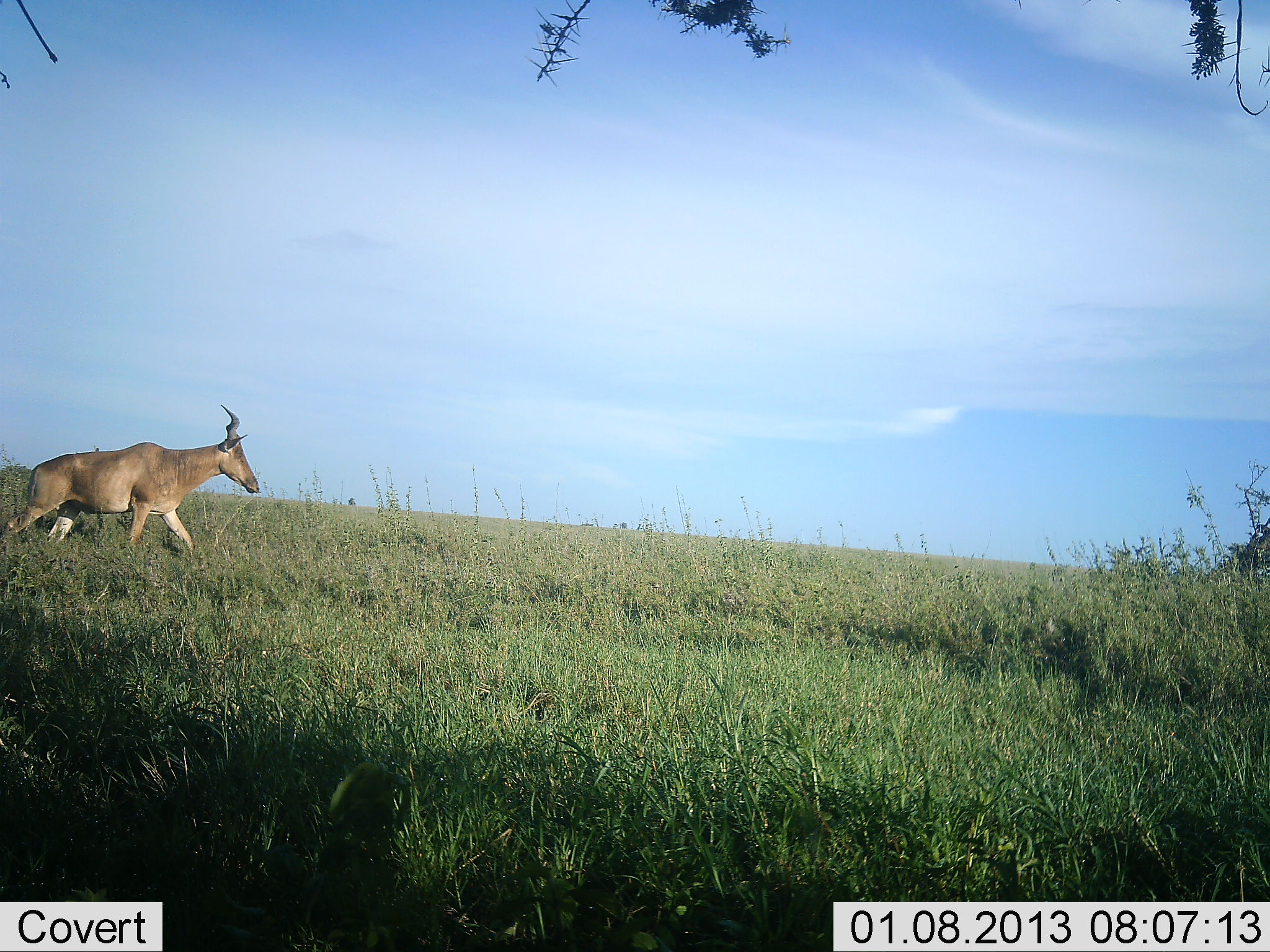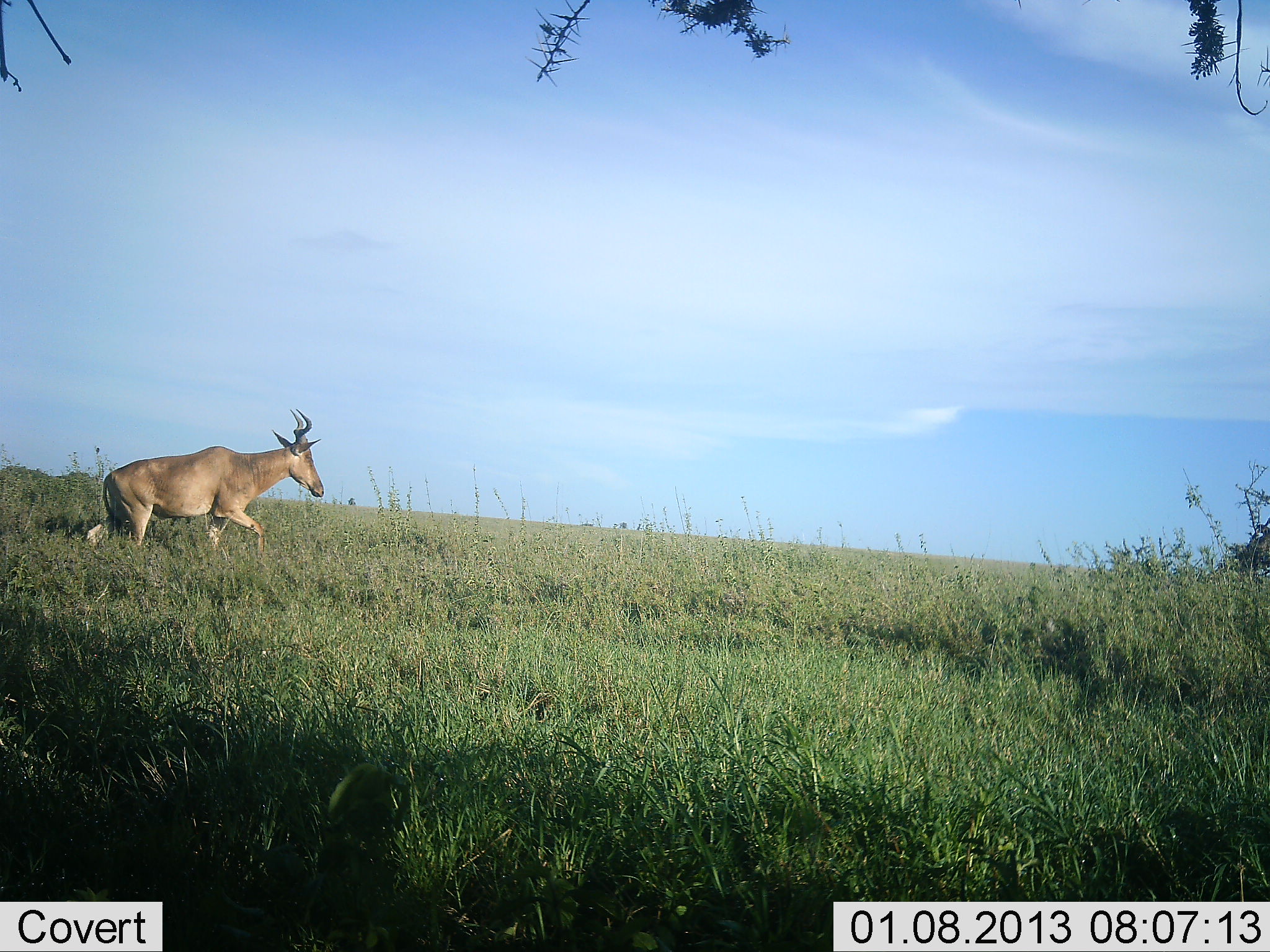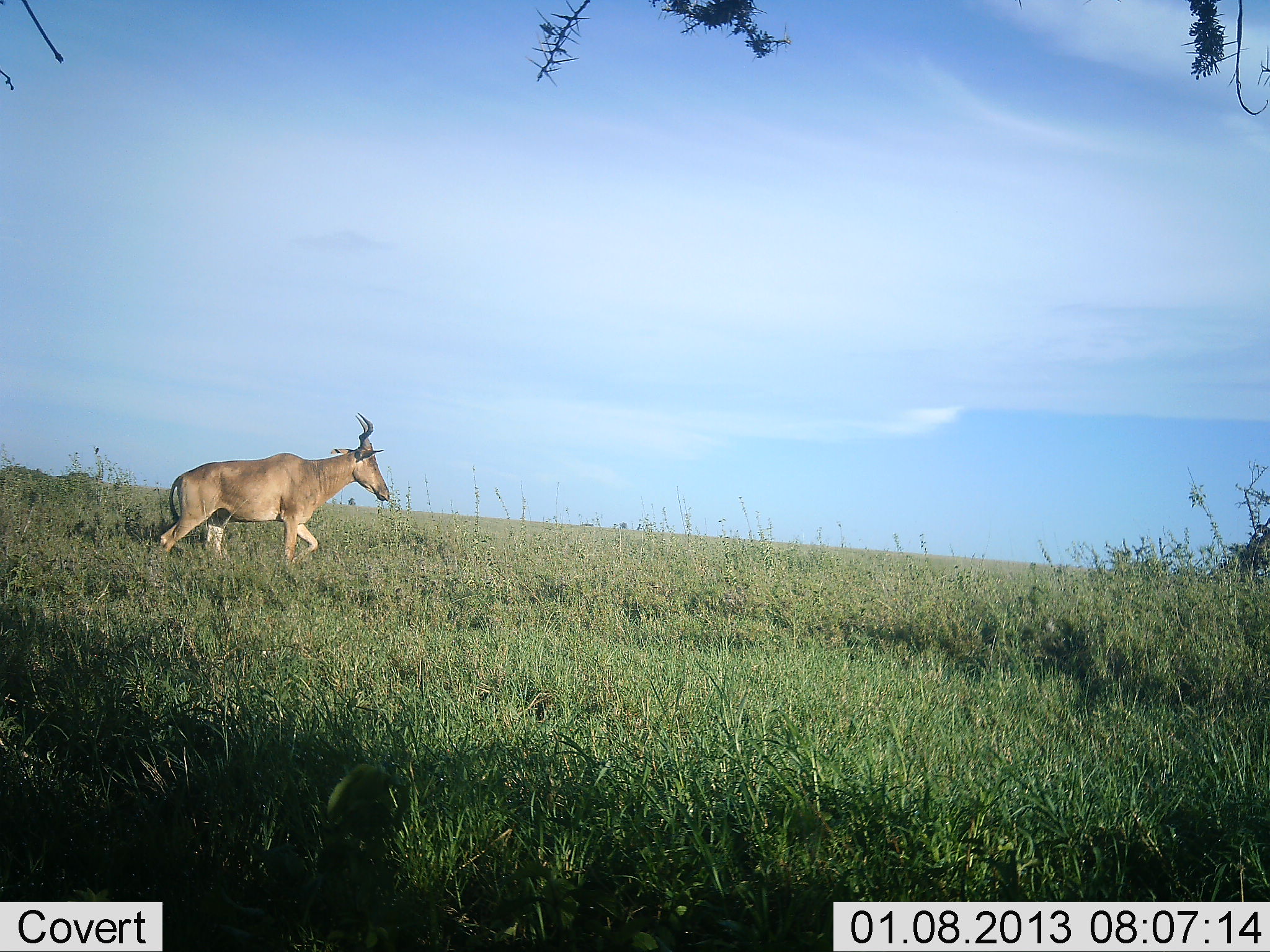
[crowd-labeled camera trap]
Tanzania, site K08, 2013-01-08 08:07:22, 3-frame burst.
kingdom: Animalia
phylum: Chordata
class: Mammalia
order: Artiodactyla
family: Bovidae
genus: Alcelaphus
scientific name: Alcelaphus buselaphus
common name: hartebeest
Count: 1.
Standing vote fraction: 0%.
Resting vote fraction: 0%.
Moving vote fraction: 100%.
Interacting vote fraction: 0%.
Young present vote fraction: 0%.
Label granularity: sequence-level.